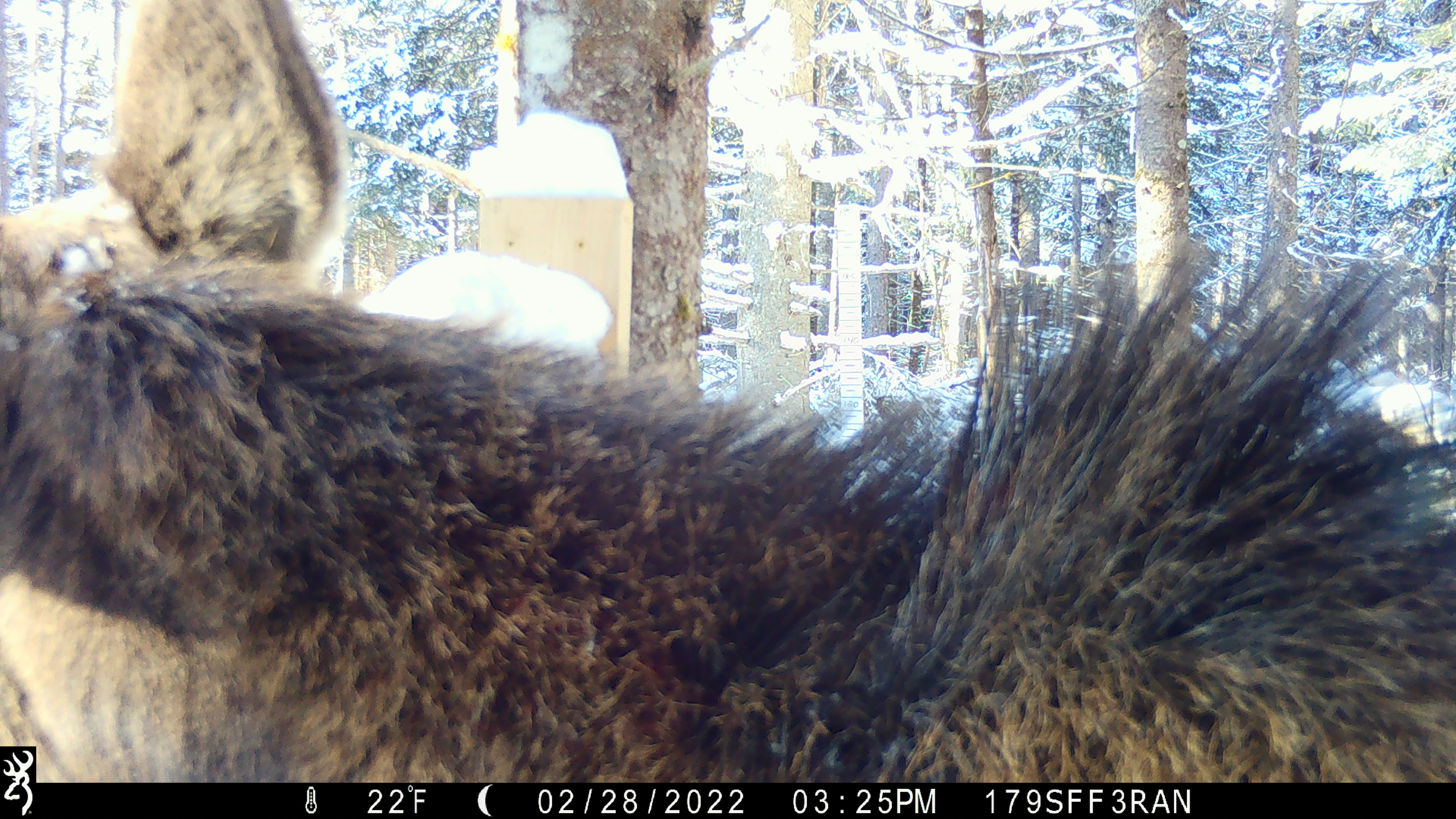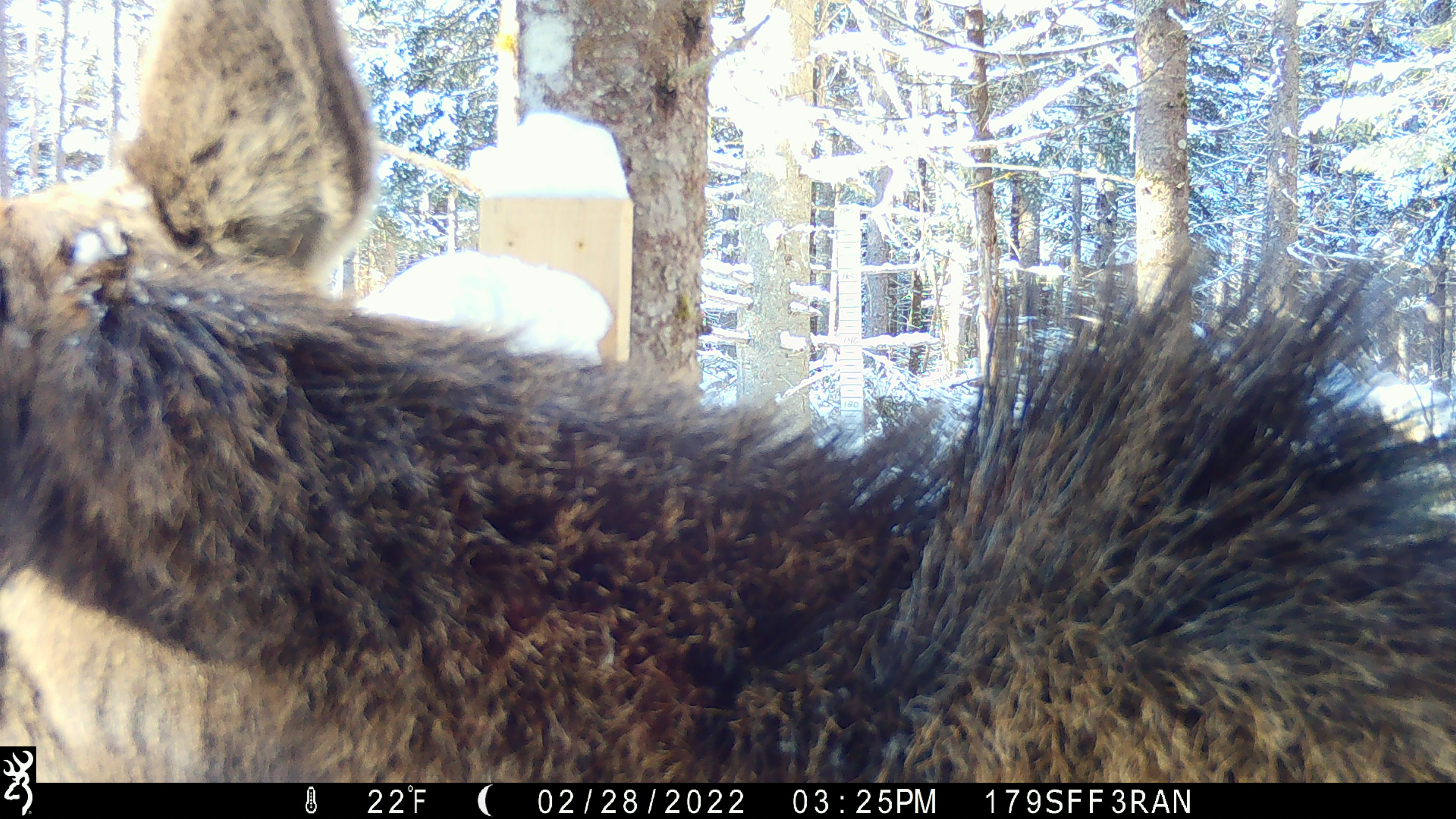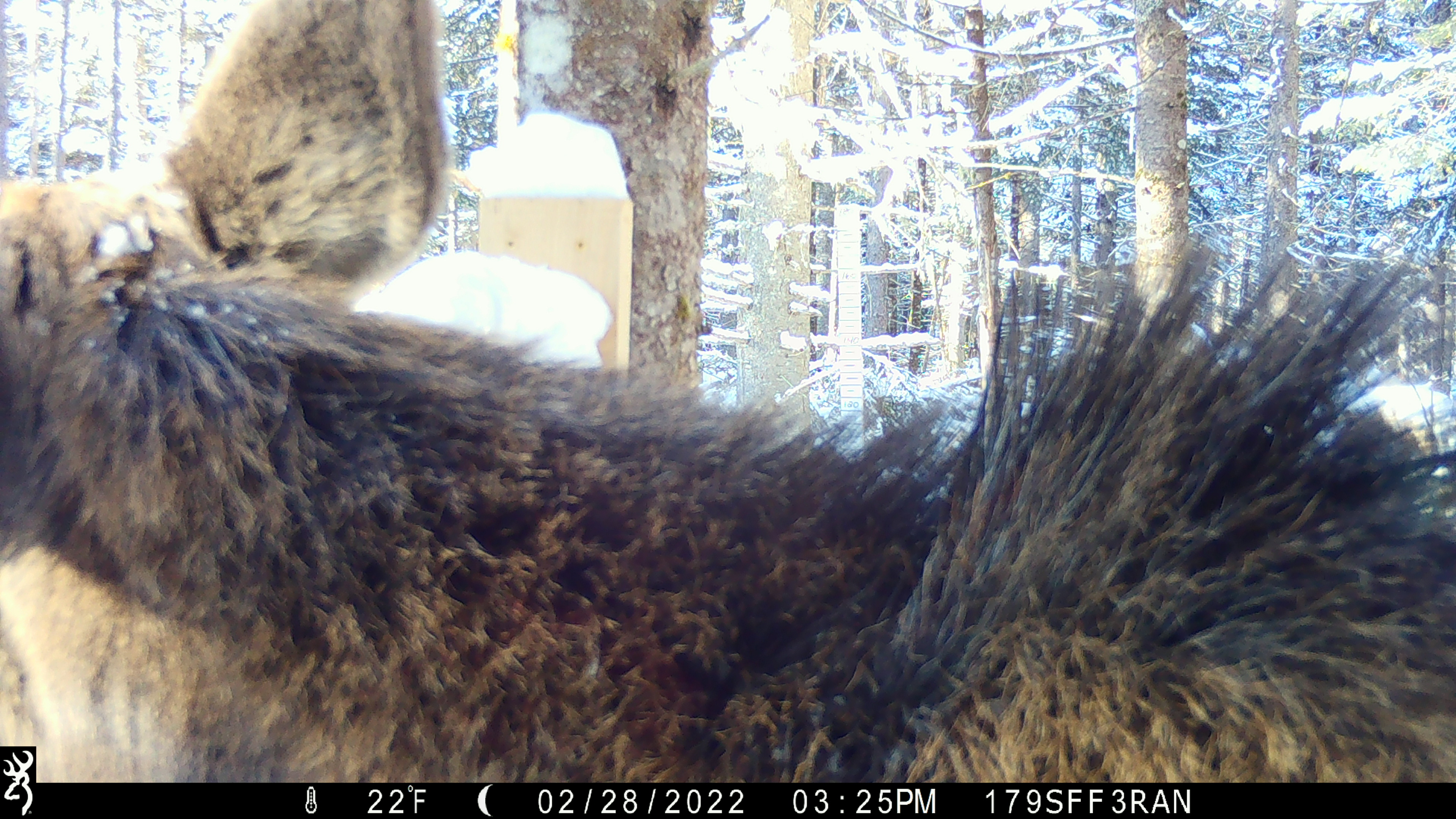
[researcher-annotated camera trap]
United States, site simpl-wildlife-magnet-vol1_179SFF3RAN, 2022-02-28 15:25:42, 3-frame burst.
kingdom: Animalia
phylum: Chordata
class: Mammalia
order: Artiodactyla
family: Cervidae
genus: Alces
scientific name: Alces alces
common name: moose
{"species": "moose (Alces alces)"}